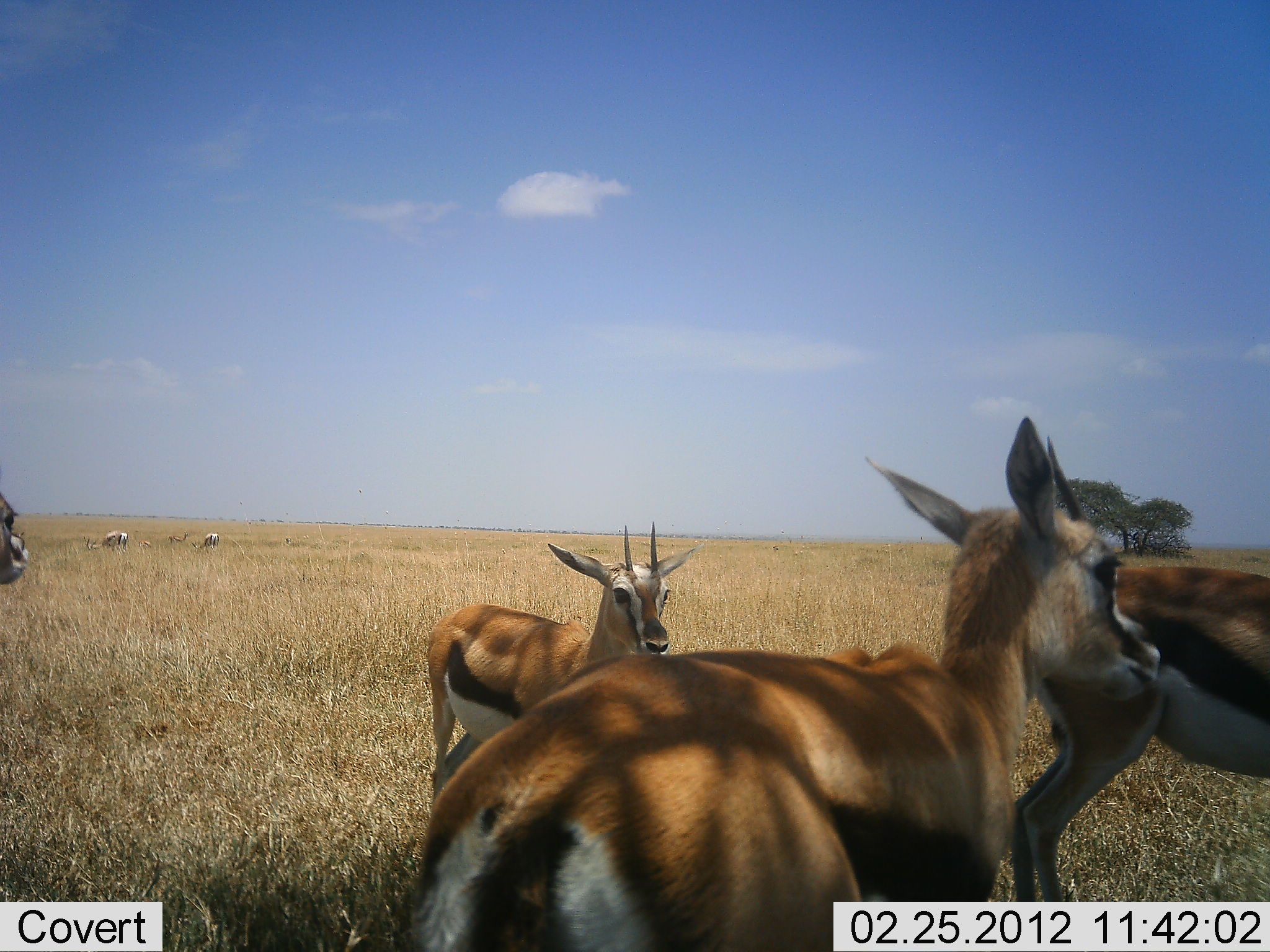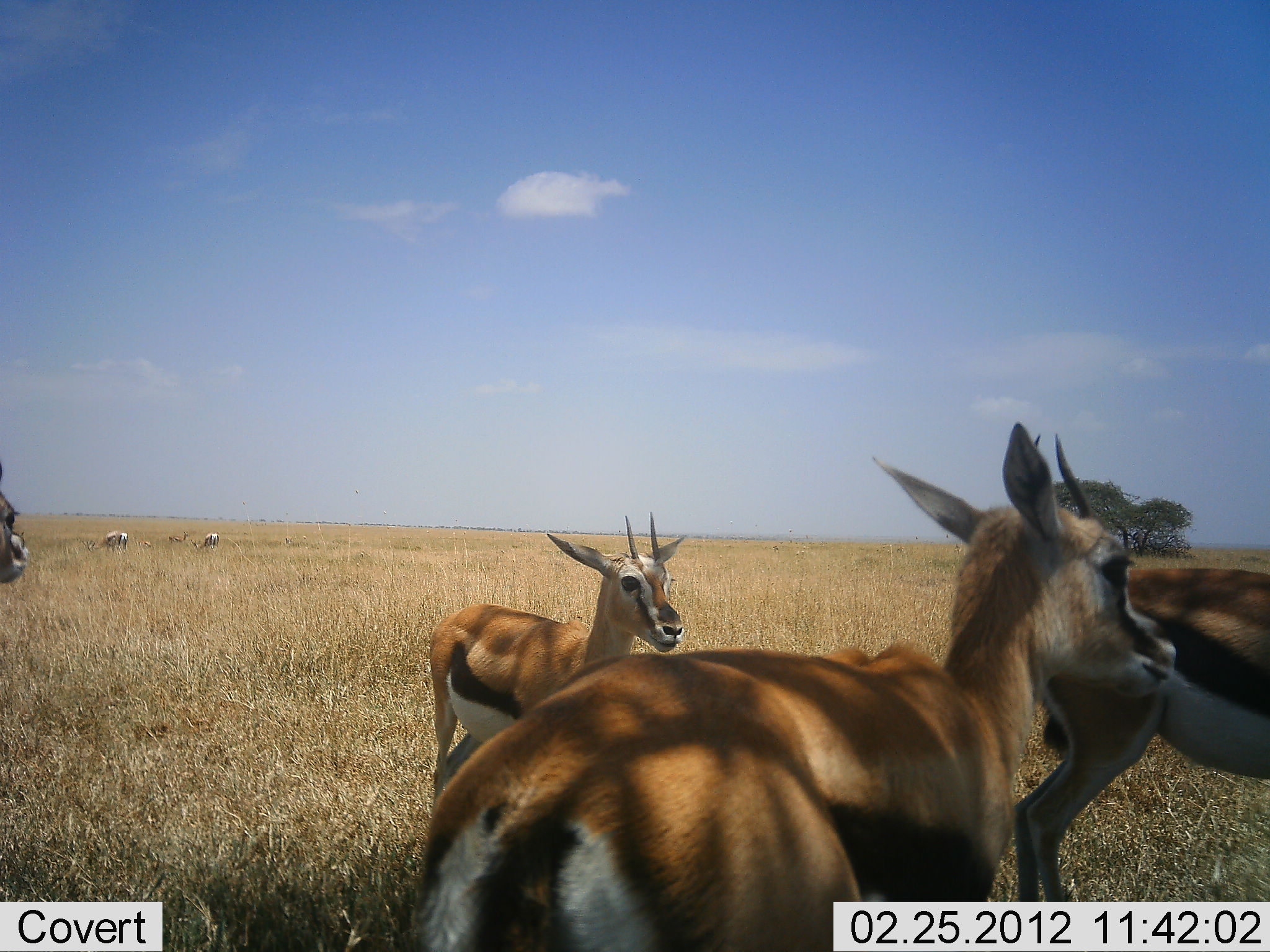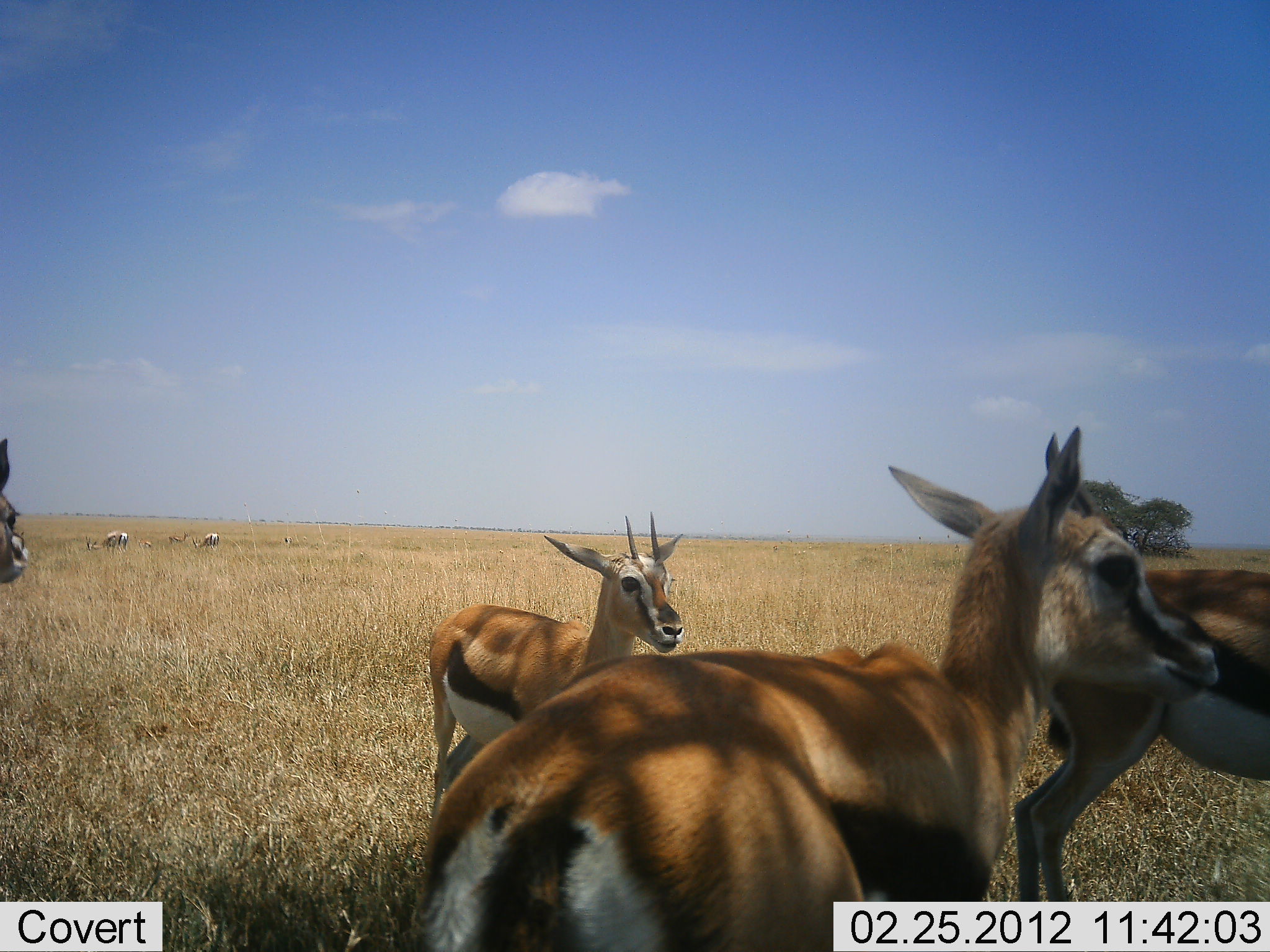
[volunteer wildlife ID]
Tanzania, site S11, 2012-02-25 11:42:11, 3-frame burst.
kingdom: Animalia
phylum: Chordata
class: Mammalia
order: Artiodactyla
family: Bovidae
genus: Eudorcas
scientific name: Eudorcas thomsonii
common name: thomson's gazelle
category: gazellethomsons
Gazellethomsons (thomson's gazelle) (Eudorcas thomsonii), count 6. Behavior (volunteer vote fractions): standing 90%, resting 0%, moving 5%, interacting 10%. Young present (vote fraction): 0%. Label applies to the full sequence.